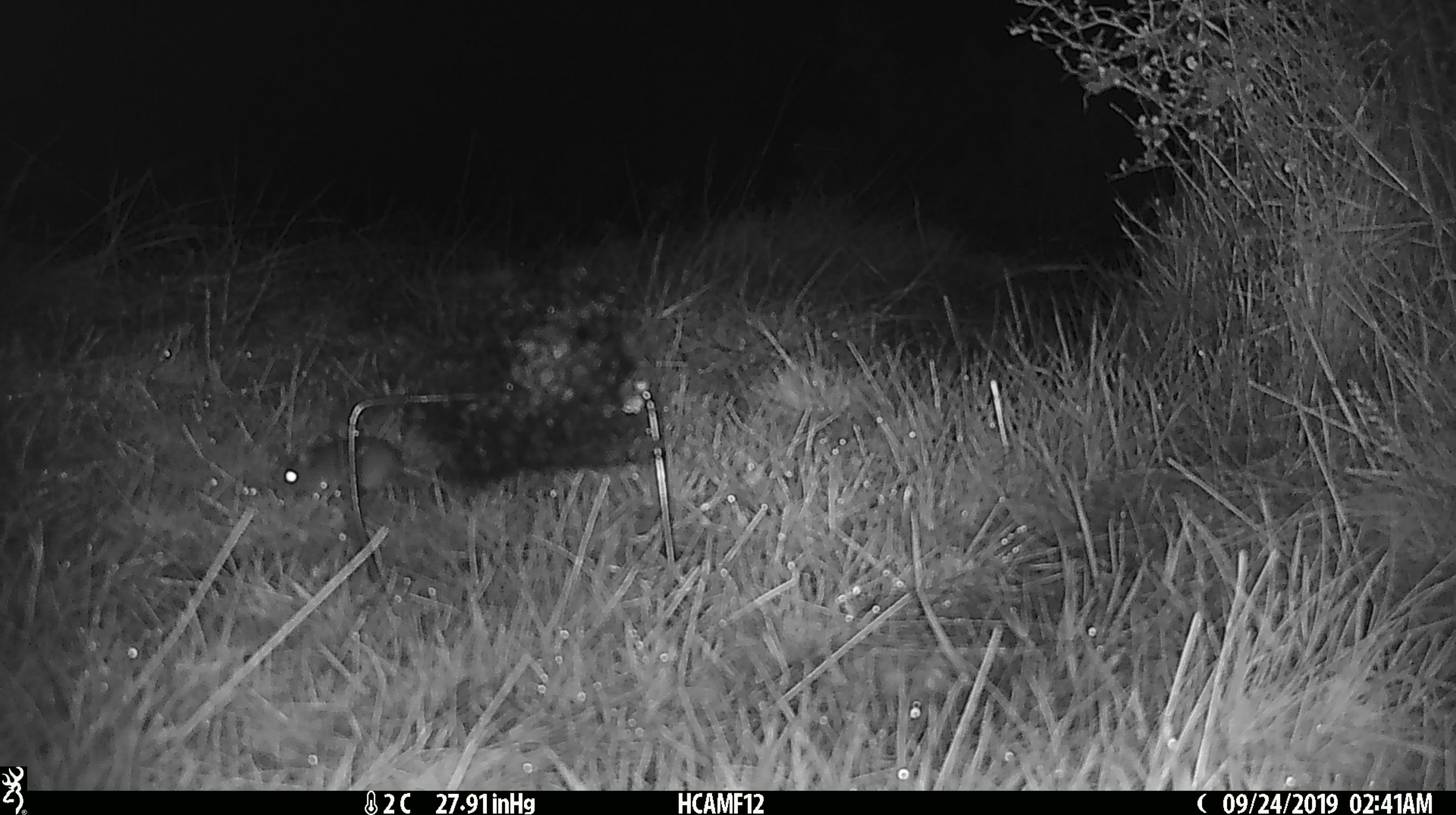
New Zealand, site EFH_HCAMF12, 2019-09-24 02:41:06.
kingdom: Animalia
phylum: Chordata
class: Mammalia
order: Rodentia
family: Muridae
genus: Mus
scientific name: Mus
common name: mouse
Mouse (Mus).